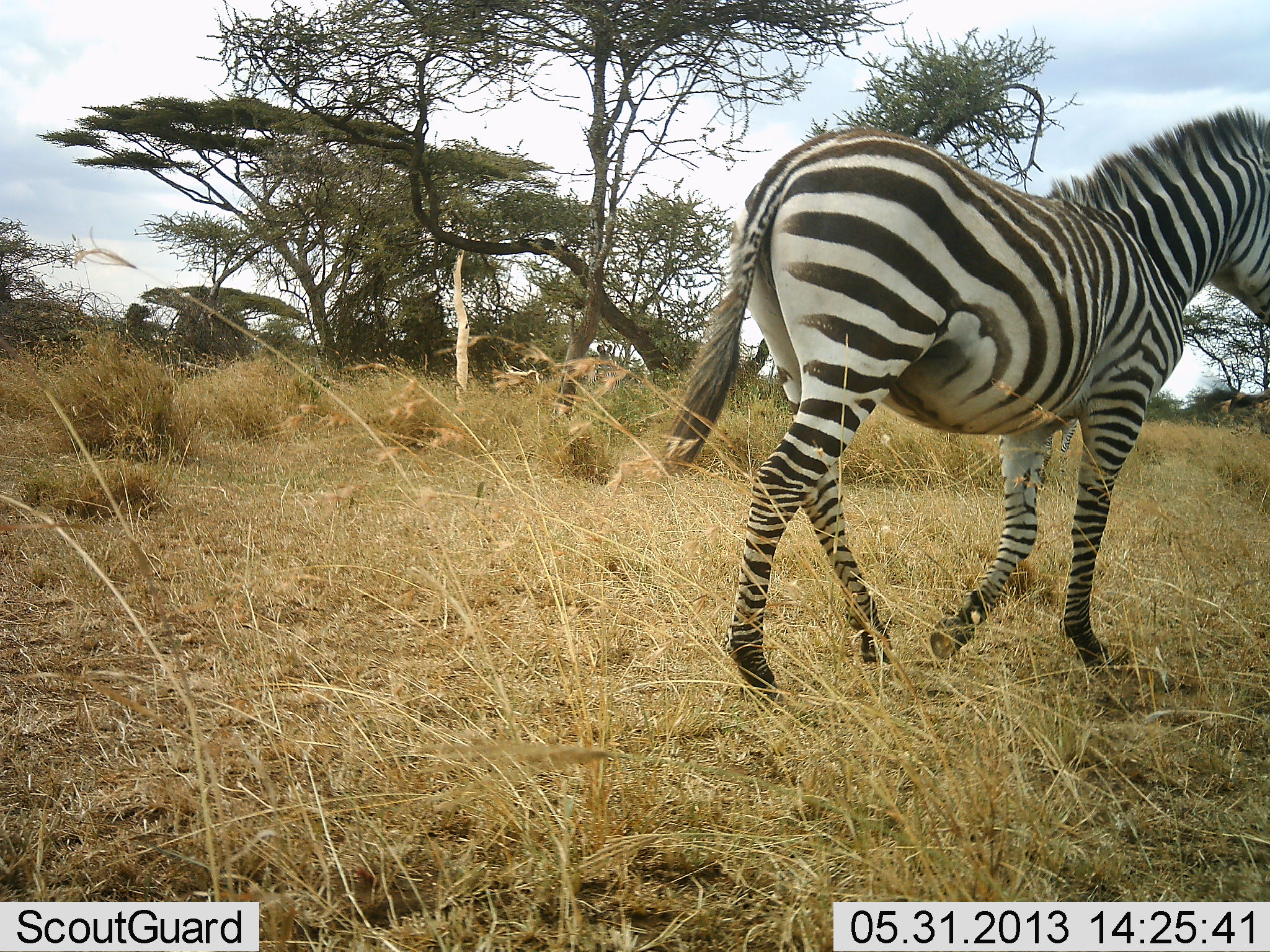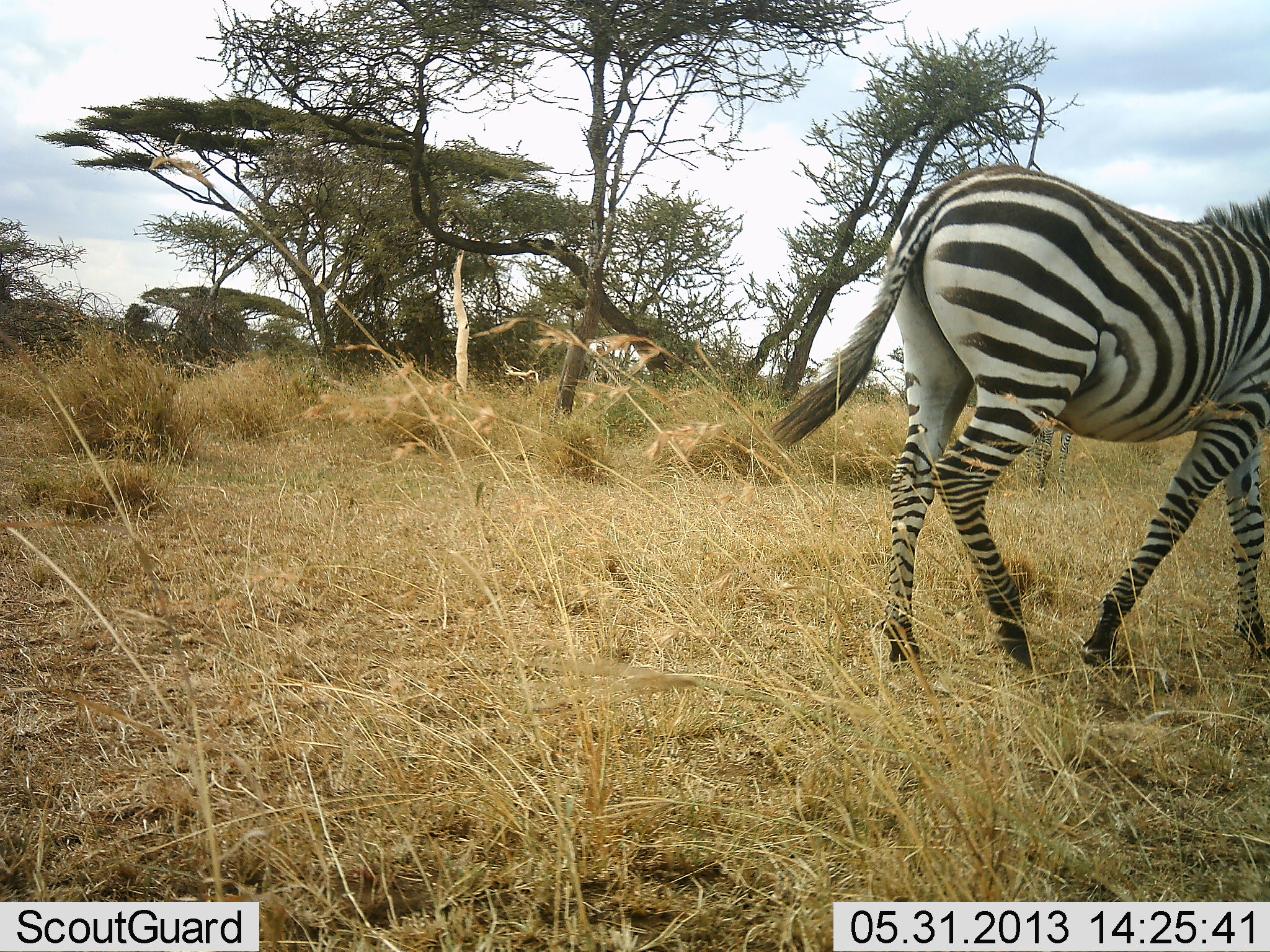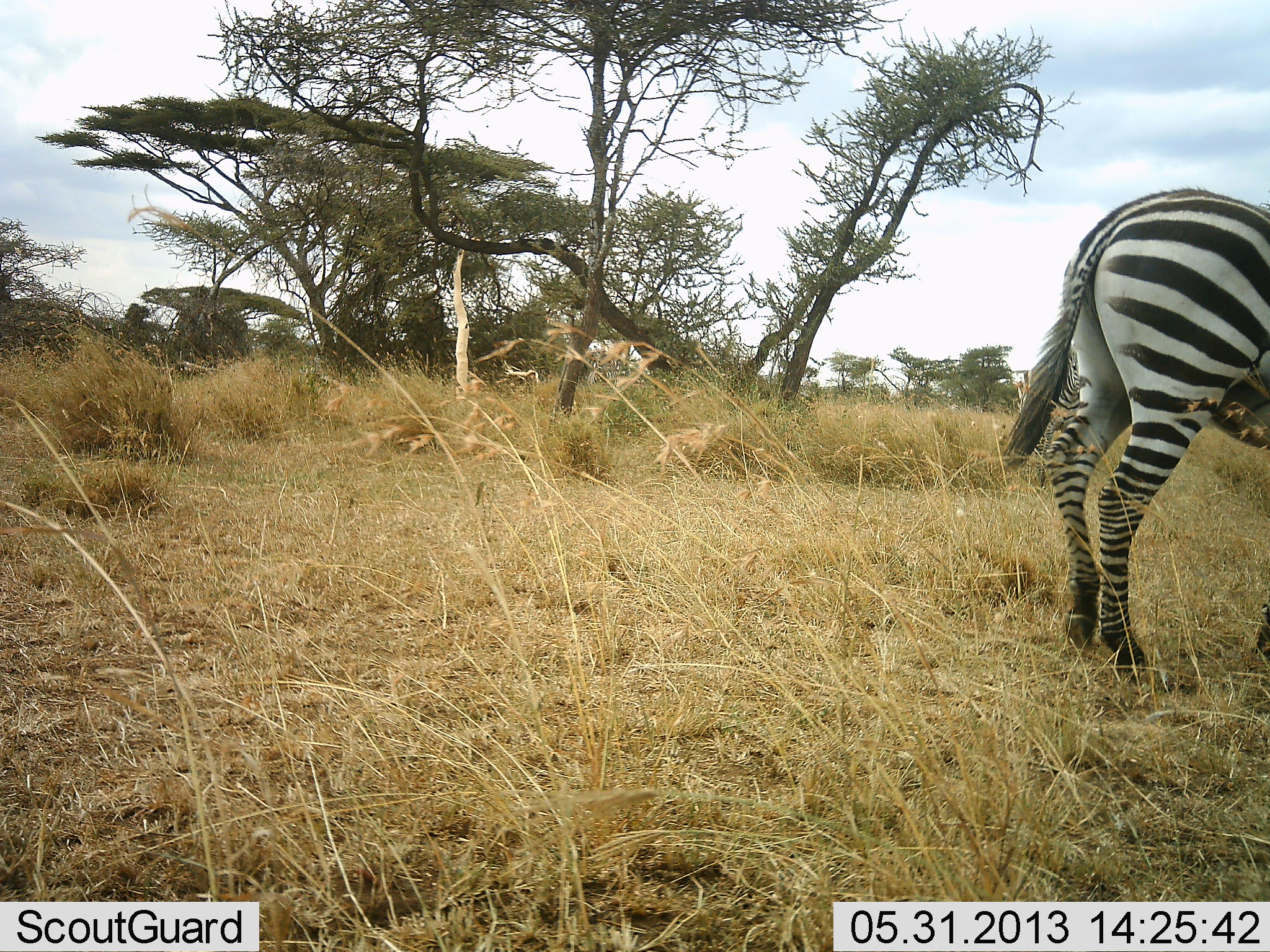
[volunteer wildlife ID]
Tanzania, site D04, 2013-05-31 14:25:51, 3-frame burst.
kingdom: Animalia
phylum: Chordata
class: Mammalia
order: Perissodactyla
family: Equidae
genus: Equus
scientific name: Equus quagga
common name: plains zebra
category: zebra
Zebra (plains zebra) (Equus quagga), count 1. Behavior (volunteer vote fractions): standing 11%, resting 0%, moving 94%, interacting 0%. Young present (vote fraction): 0%. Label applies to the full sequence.